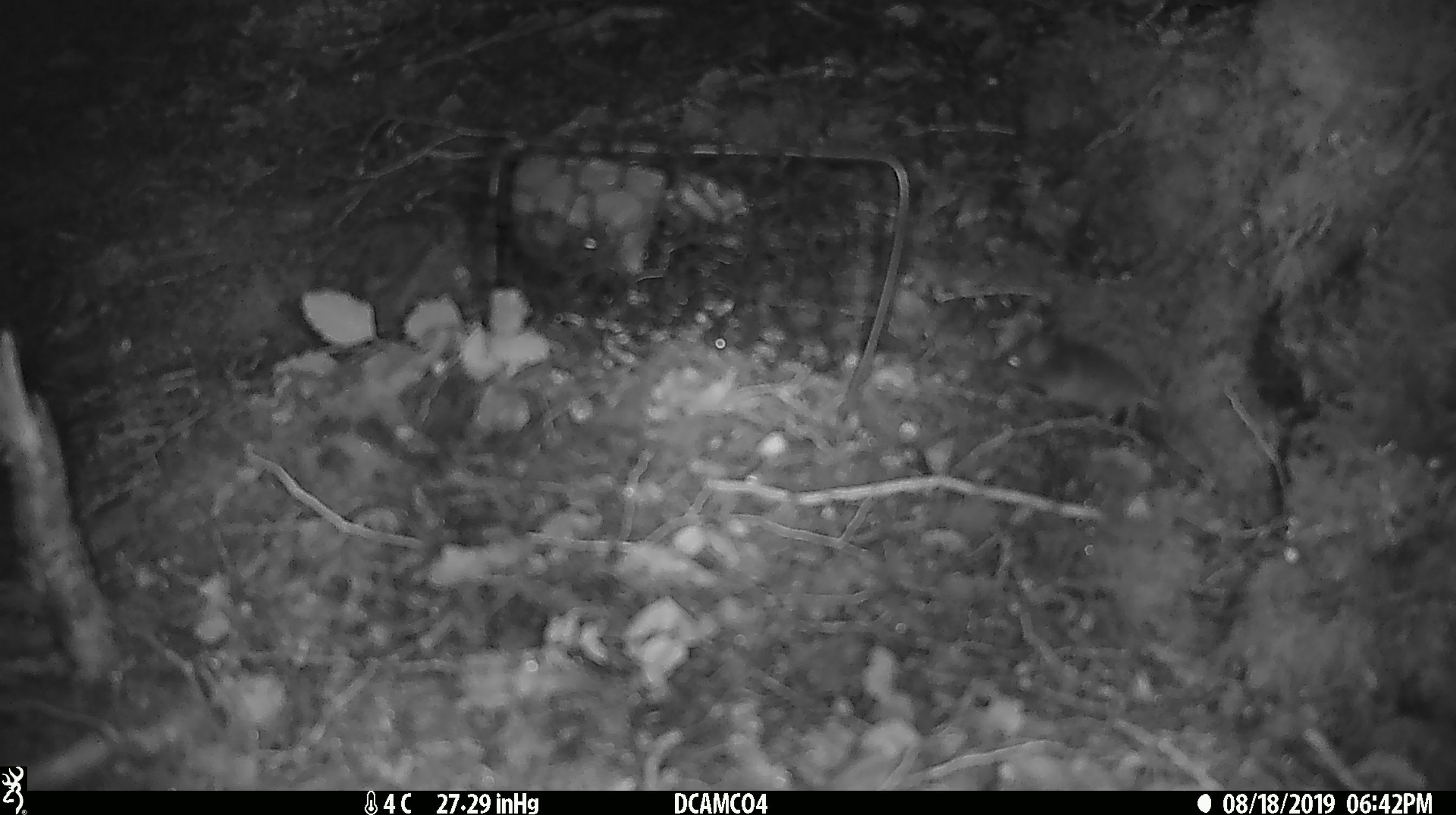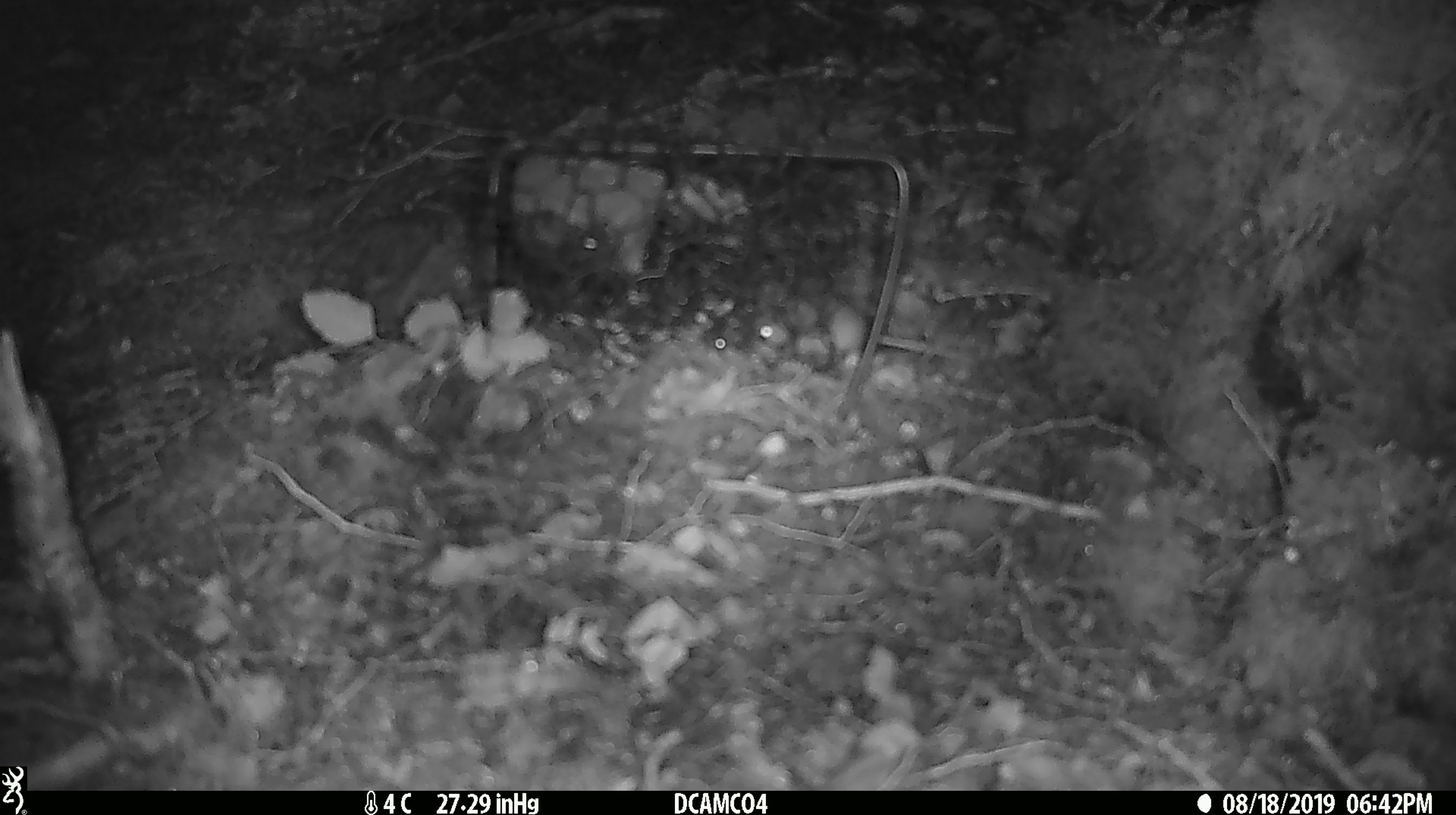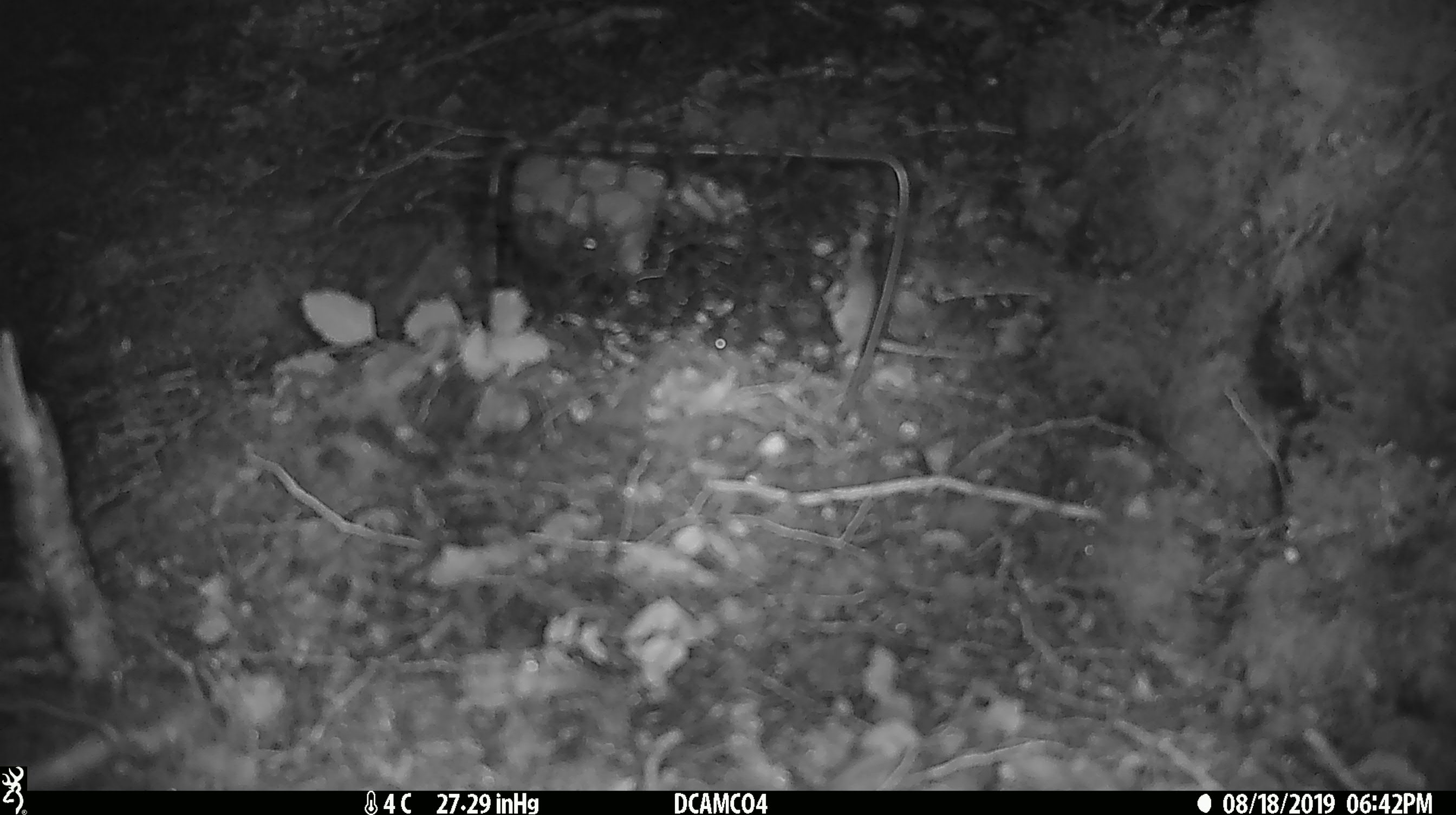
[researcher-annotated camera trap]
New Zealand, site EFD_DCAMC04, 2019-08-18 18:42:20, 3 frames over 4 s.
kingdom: Animalia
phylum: Chordata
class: Mammalia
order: Rodentia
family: Muridae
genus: Mus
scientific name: Mus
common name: mouse